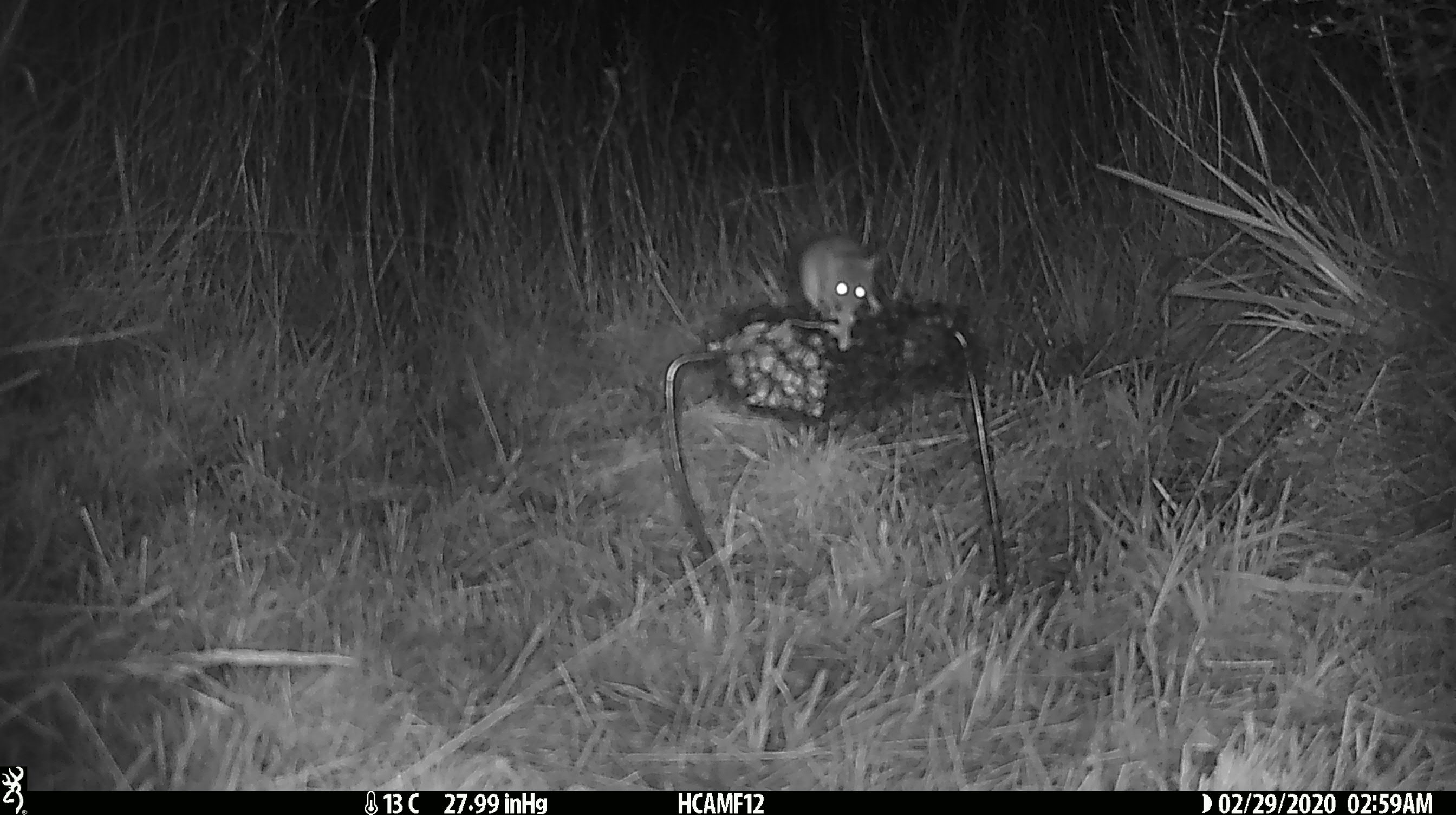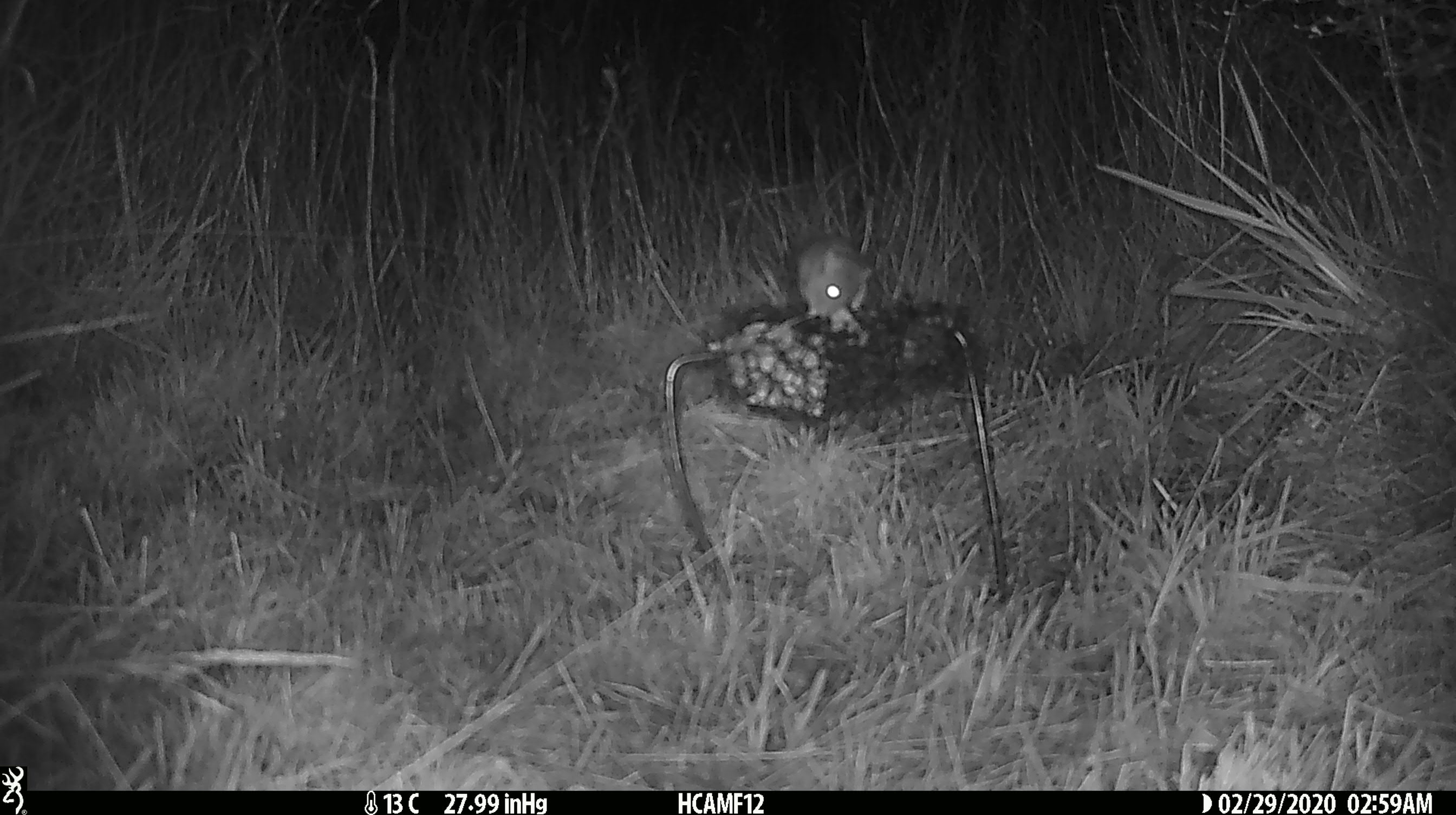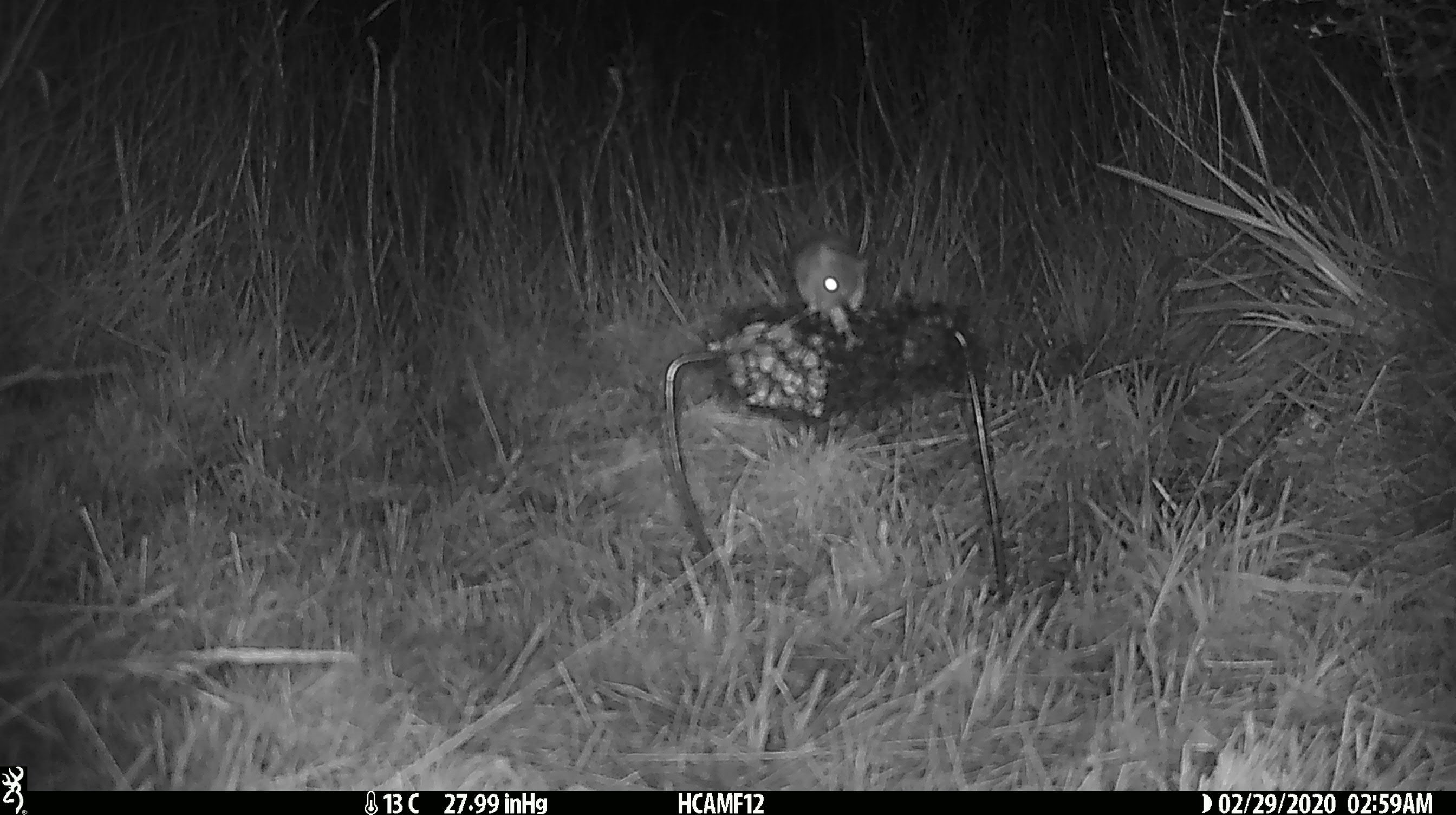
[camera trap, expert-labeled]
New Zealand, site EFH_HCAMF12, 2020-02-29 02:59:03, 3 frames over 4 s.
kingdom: Animalia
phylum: Chordata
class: Mammalia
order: Rodentia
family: Muridae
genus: Mus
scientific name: Mus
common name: mouse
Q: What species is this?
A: Mouse (Mus).